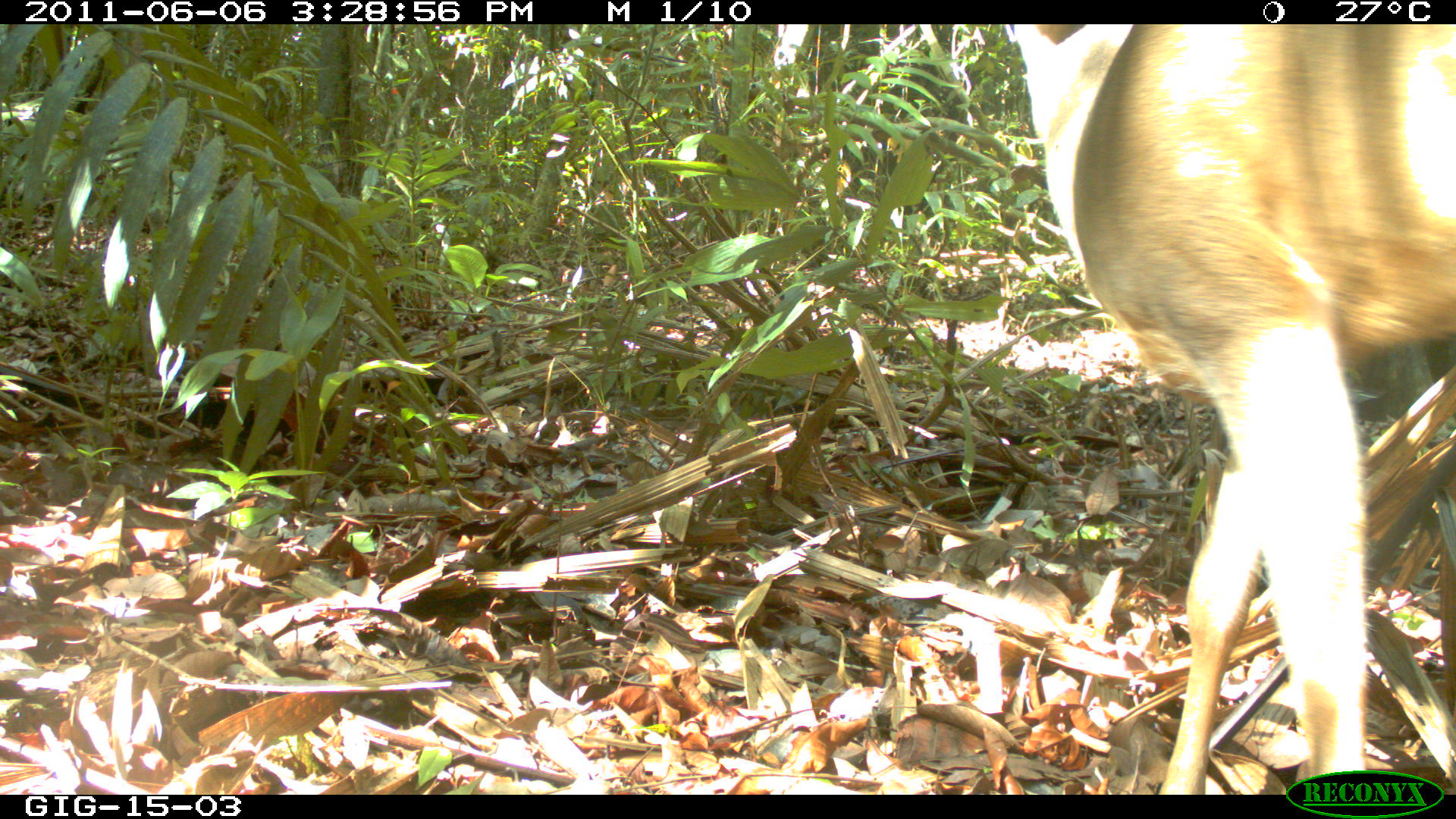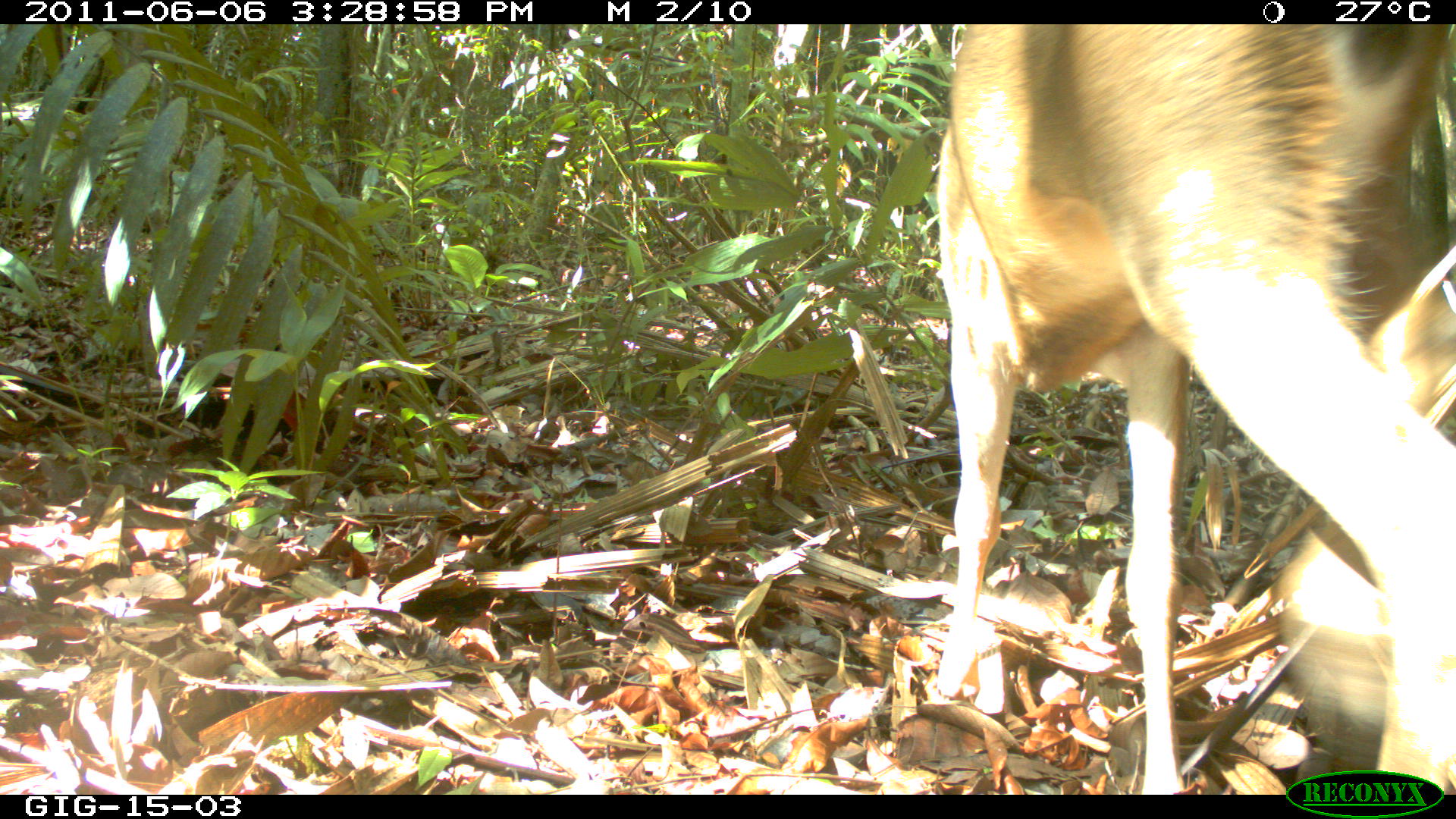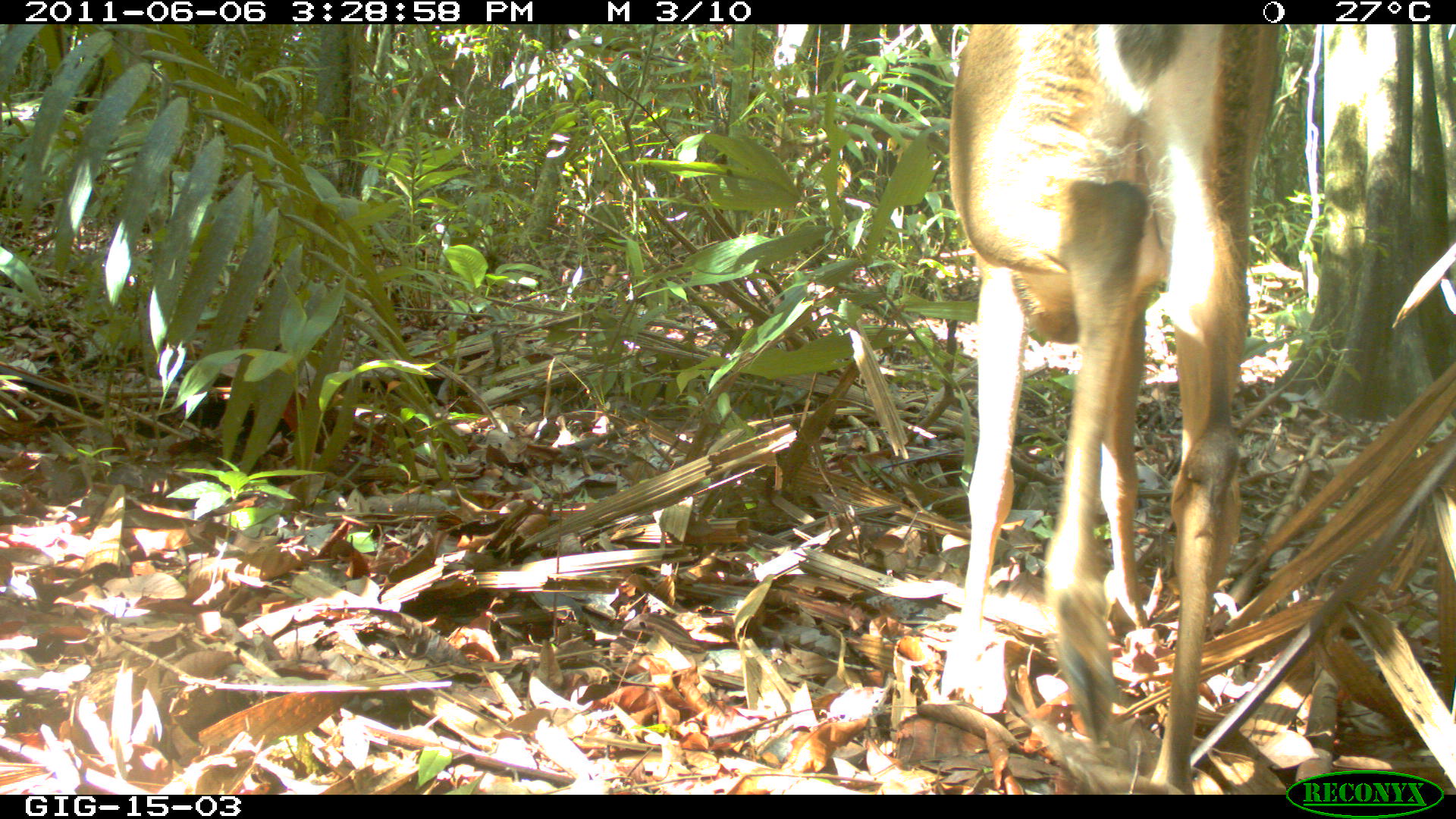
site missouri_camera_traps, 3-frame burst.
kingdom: Animalia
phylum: Chordata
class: Mammalia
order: Artiodactyla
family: Cervidae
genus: Odocoileus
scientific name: Odocoileus virginianus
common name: white-tailed deer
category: white tailed deer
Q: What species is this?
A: White tailed deer (white-tailed deer) (Odocoileus virginianus).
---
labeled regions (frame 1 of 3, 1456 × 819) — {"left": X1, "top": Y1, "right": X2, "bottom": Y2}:
white tailed deer: {"left": 992, "top": 23, "right": 1448, "bottom": 787}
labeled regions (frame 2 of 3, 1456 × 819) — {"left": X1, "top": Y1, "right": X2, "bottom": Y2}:
white tailed deer: {"left": 918, "top": 23, "right": 1454, "bottom": 787}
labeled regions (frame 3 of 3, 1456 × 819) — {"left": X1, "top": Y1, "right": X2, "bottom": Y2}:
white tailed deer: {"left": 935, "top": 26, "right": 1294, "bottom": 797}